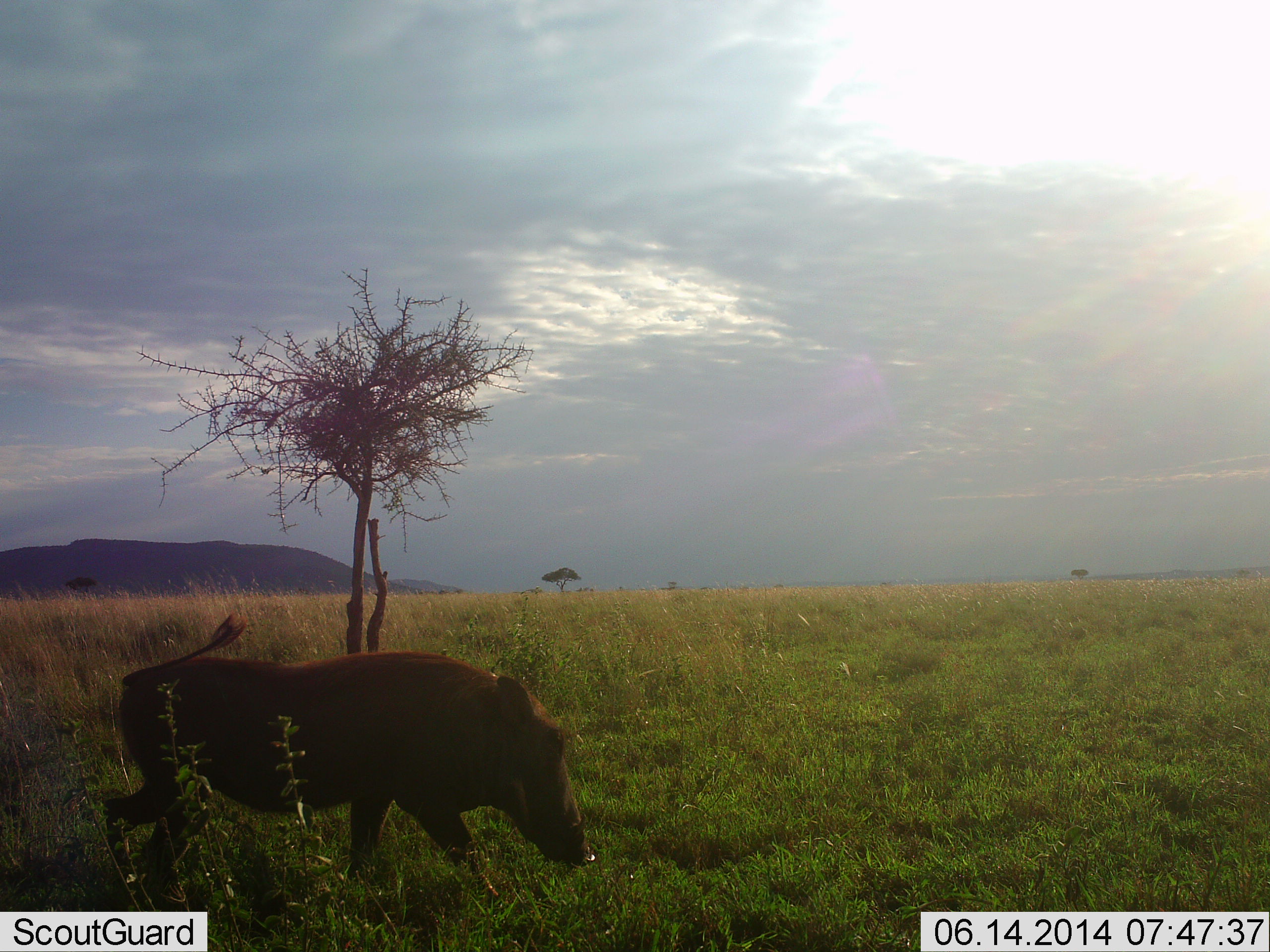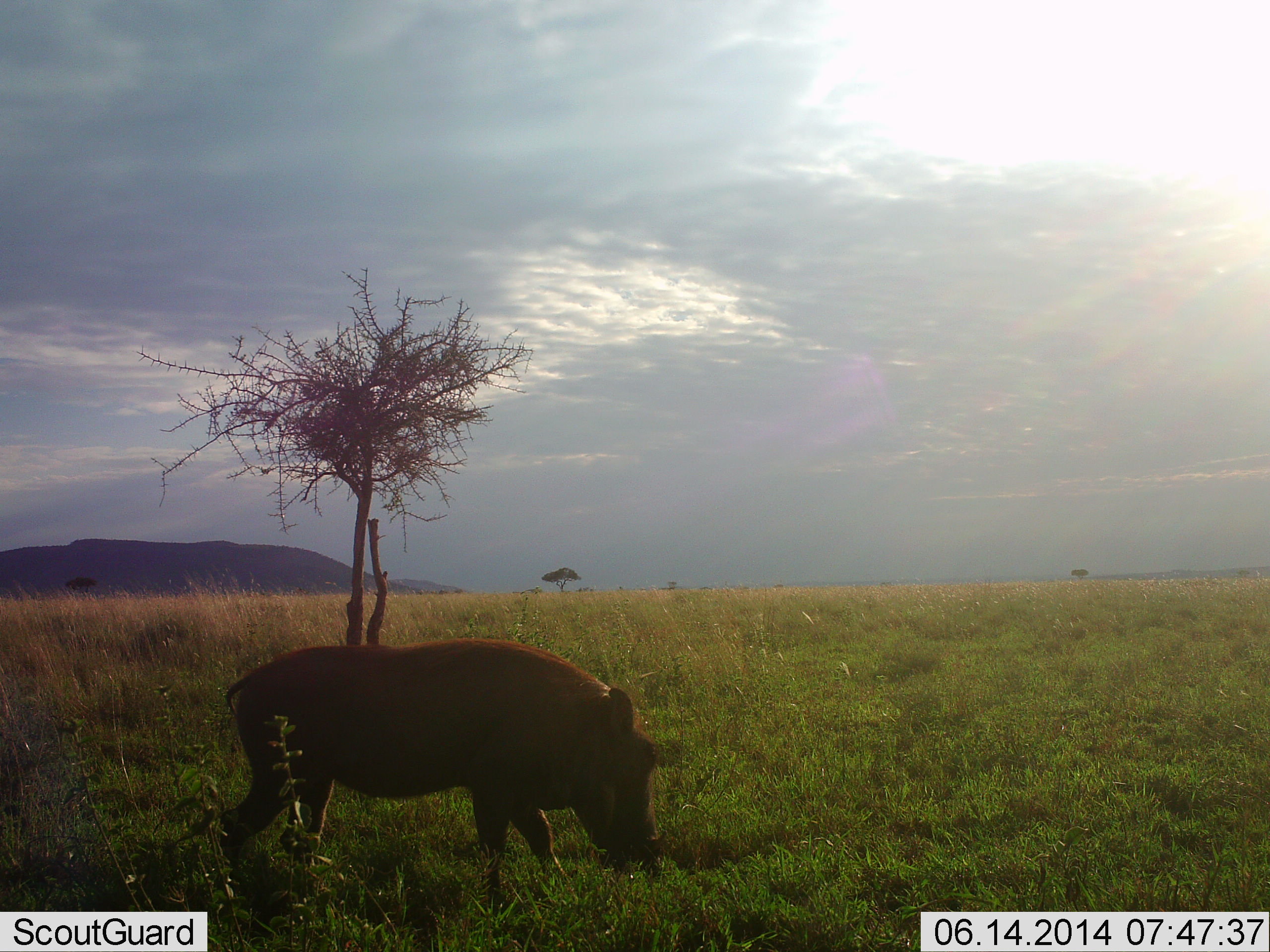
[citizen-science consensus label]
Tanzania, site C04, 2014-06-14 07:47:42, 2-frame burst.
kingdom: Animalia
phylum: Chordata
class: Mammalia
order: Artiodactyla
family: Suidae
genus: Phacochoerus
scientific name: Phacochoerus africanus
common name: warthog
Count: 1.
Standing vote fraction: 20%.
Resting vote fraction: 0%.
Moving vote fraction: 50%.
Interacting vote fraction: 0%.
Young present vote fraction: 0%.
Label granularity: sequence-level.